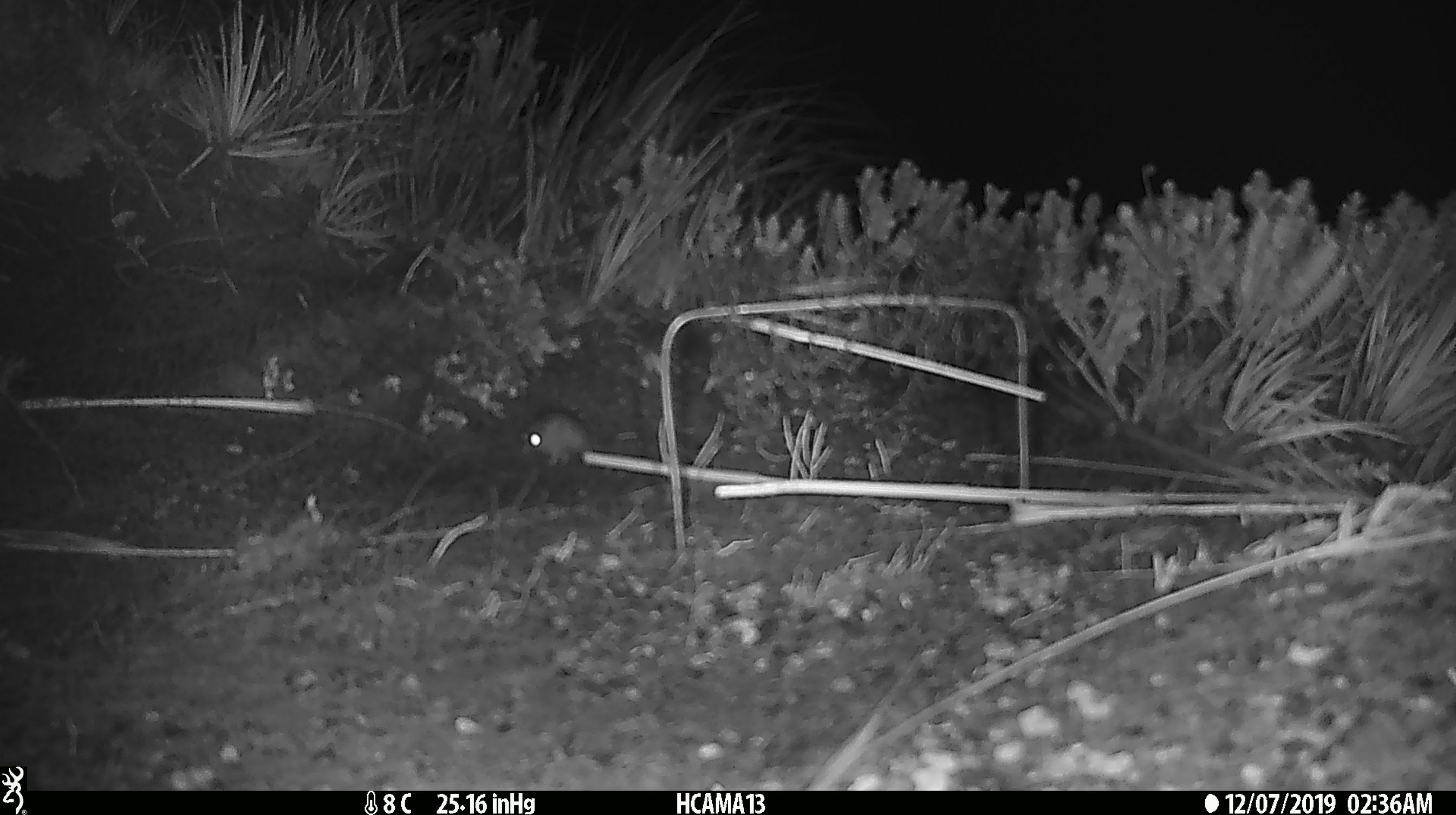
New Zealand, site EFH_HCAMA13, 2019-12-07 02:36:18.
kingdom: Animalia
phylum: Chordata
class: Mammalia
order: Rodentia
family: Muridae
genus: Mus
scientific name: Mus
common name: mouse